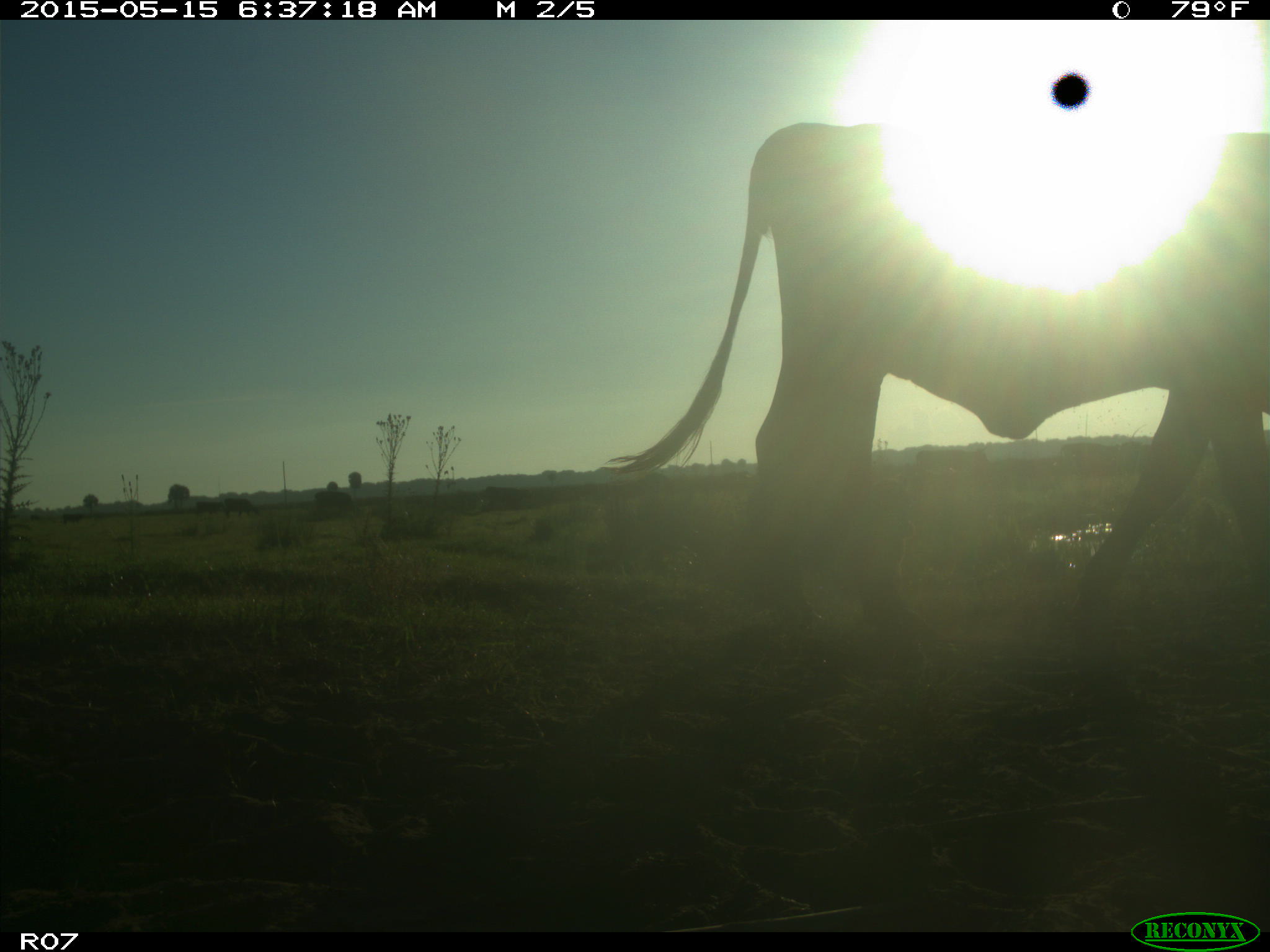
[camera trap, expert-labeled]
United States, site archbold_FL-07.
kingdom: Animalia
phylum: Chordata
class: Mammalia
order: Artiodactyla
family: Bovidae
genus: Bos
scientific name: Bos taurus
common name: domestic cow